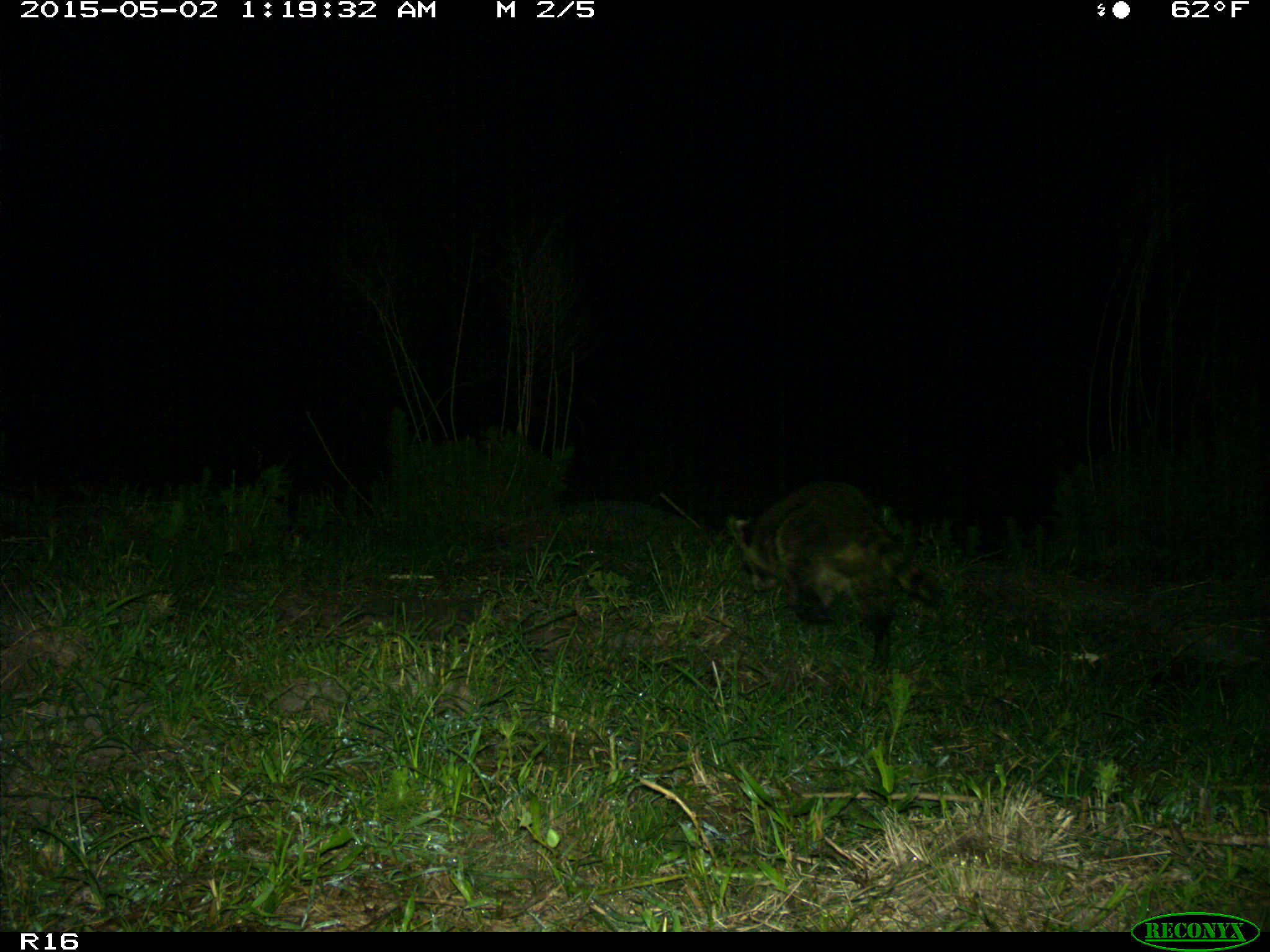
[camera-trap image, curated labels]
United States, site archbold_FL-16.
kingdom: Animalia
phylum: Chordata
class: Mammalia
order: Carnivora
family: Procyonidae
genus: Procyon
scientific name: Procyon lotor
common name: common raccoon